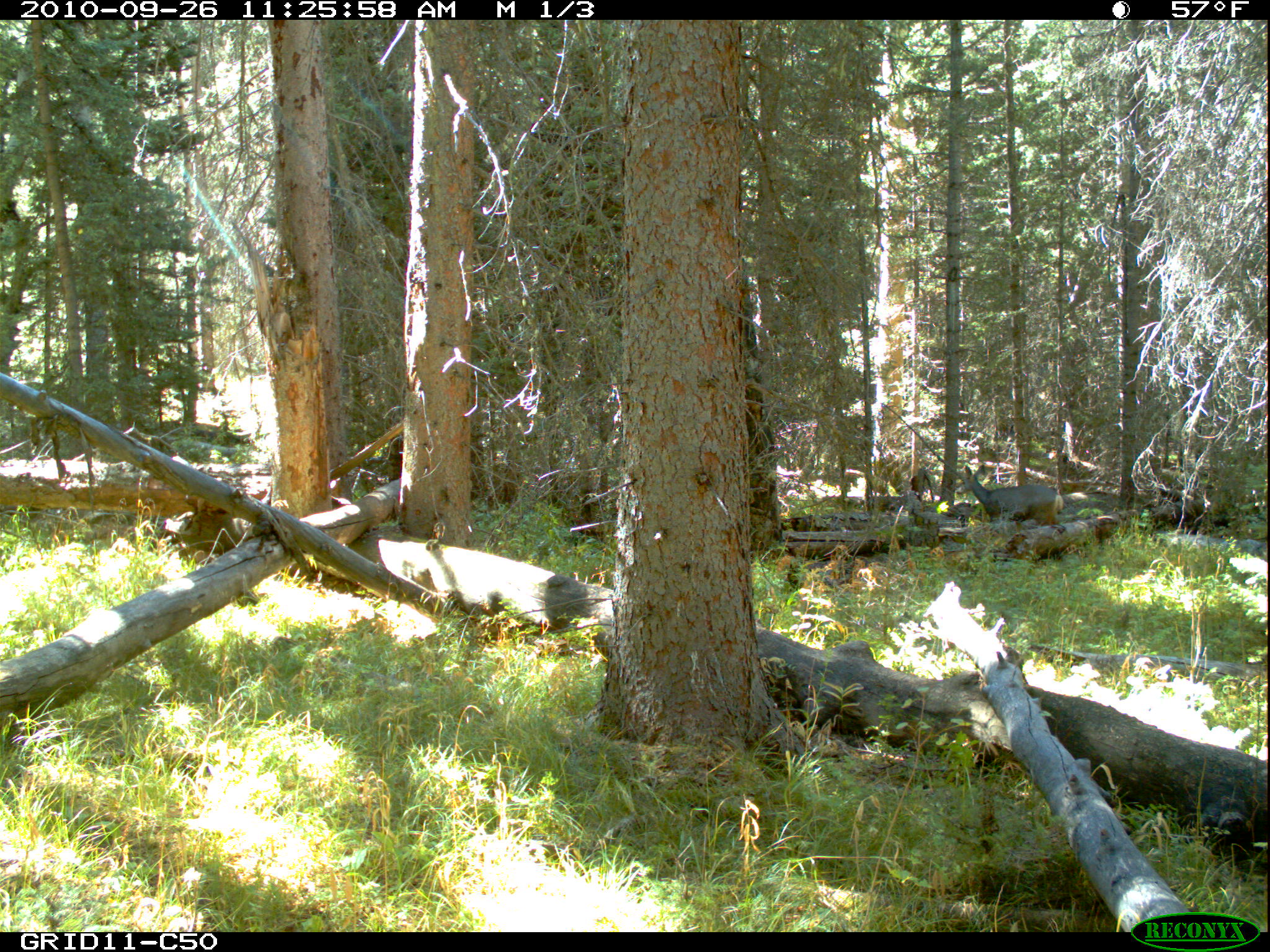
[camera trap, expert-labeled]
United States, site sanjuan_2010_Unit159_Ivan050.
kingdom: Animalia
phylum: Chordata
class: Mammalia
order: Artiodactyla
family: Cervidae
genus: Odocoileus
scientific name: Odocoileus hemionus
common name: mule deer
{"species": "Odocoileus hemionus (mule deer)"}